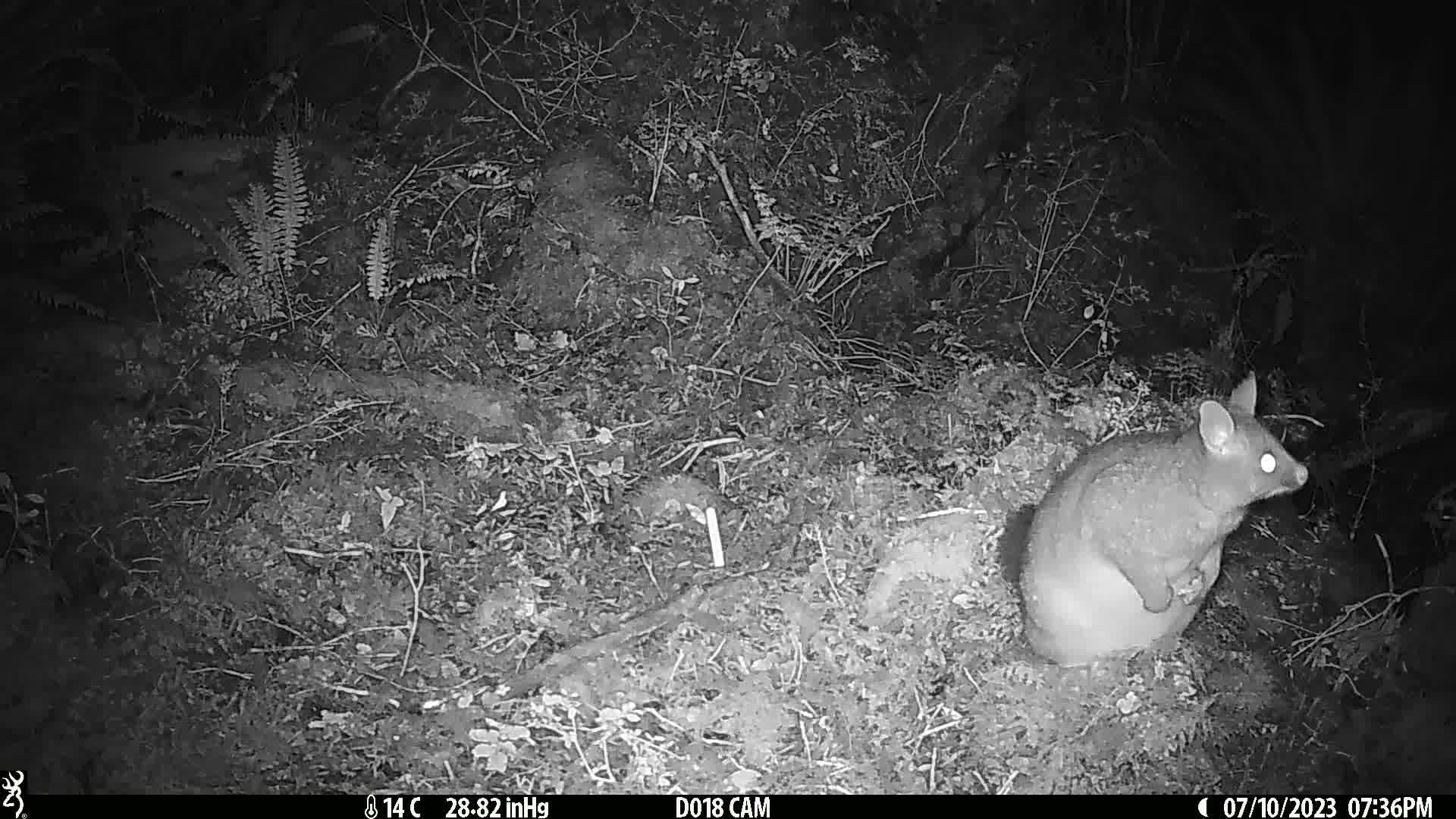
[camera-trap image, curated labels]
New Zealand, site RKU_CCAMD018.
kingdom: Animalia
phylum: Chordata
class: Mammalia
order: Diprotodontia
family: Phalangeridae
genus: Trichosurus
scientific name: Trichosurus vulpecula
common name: common brushtail possum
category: possum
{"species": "possum (common brushtail possum) (Trichosurus vulpecula)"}